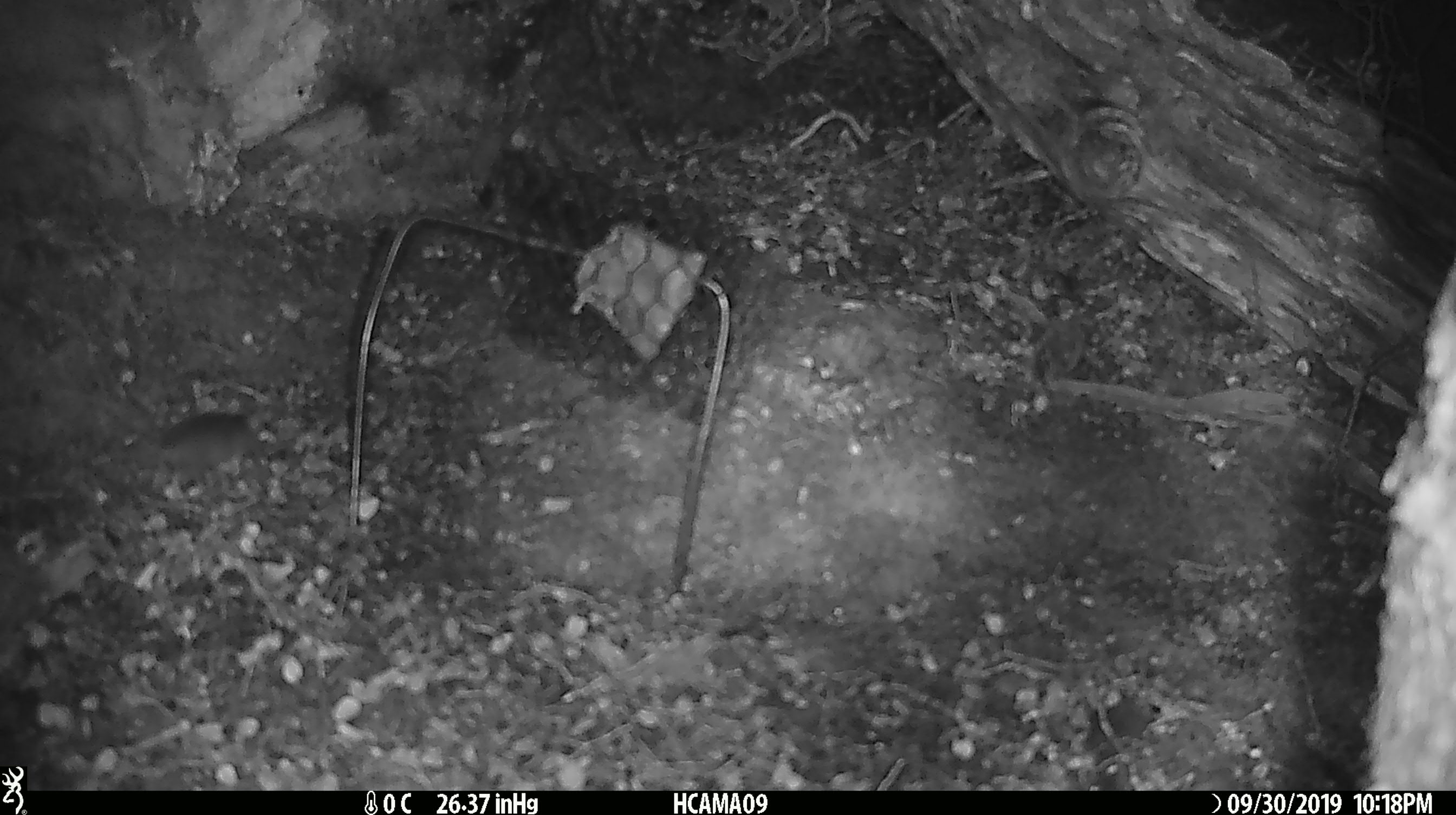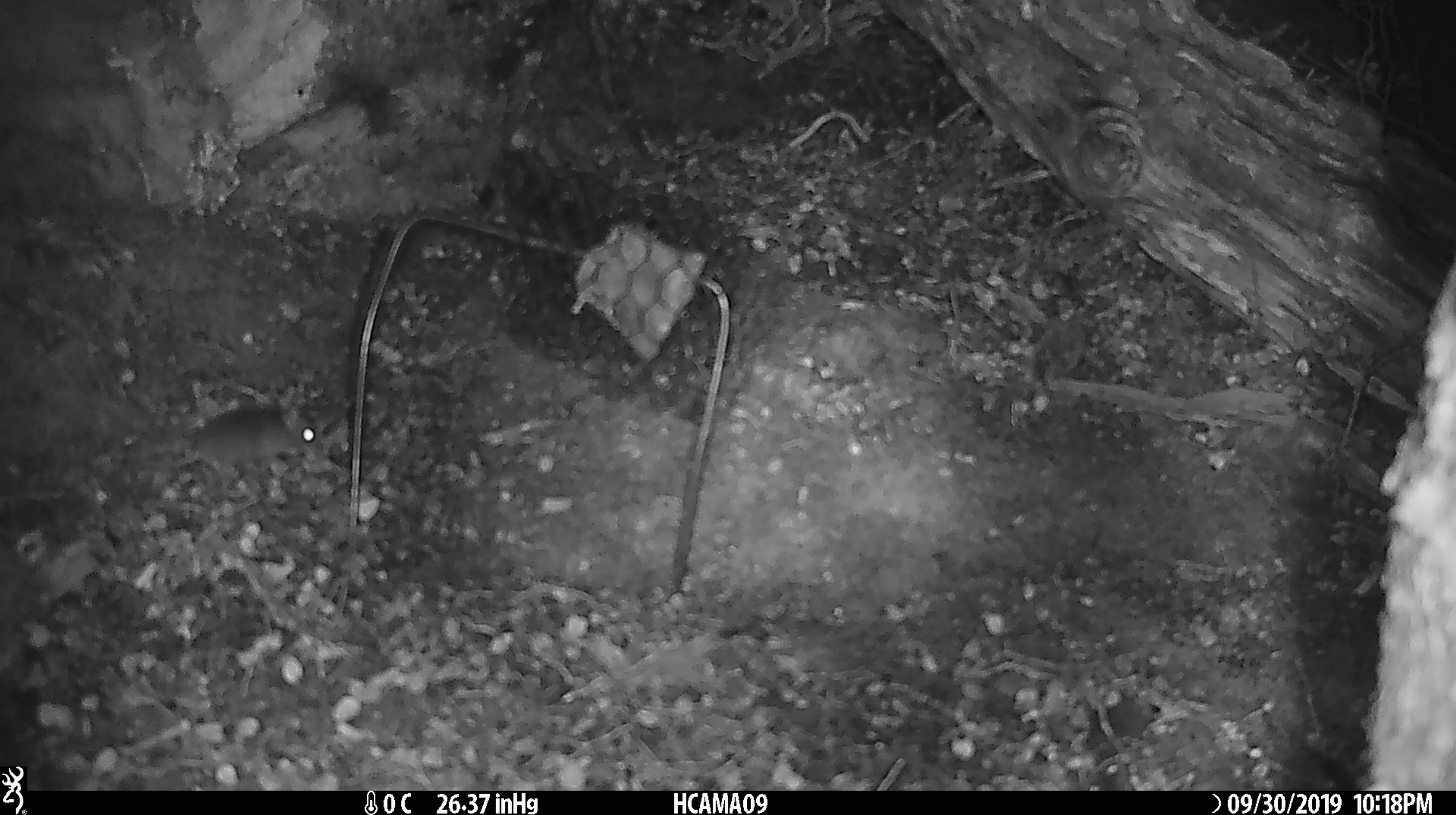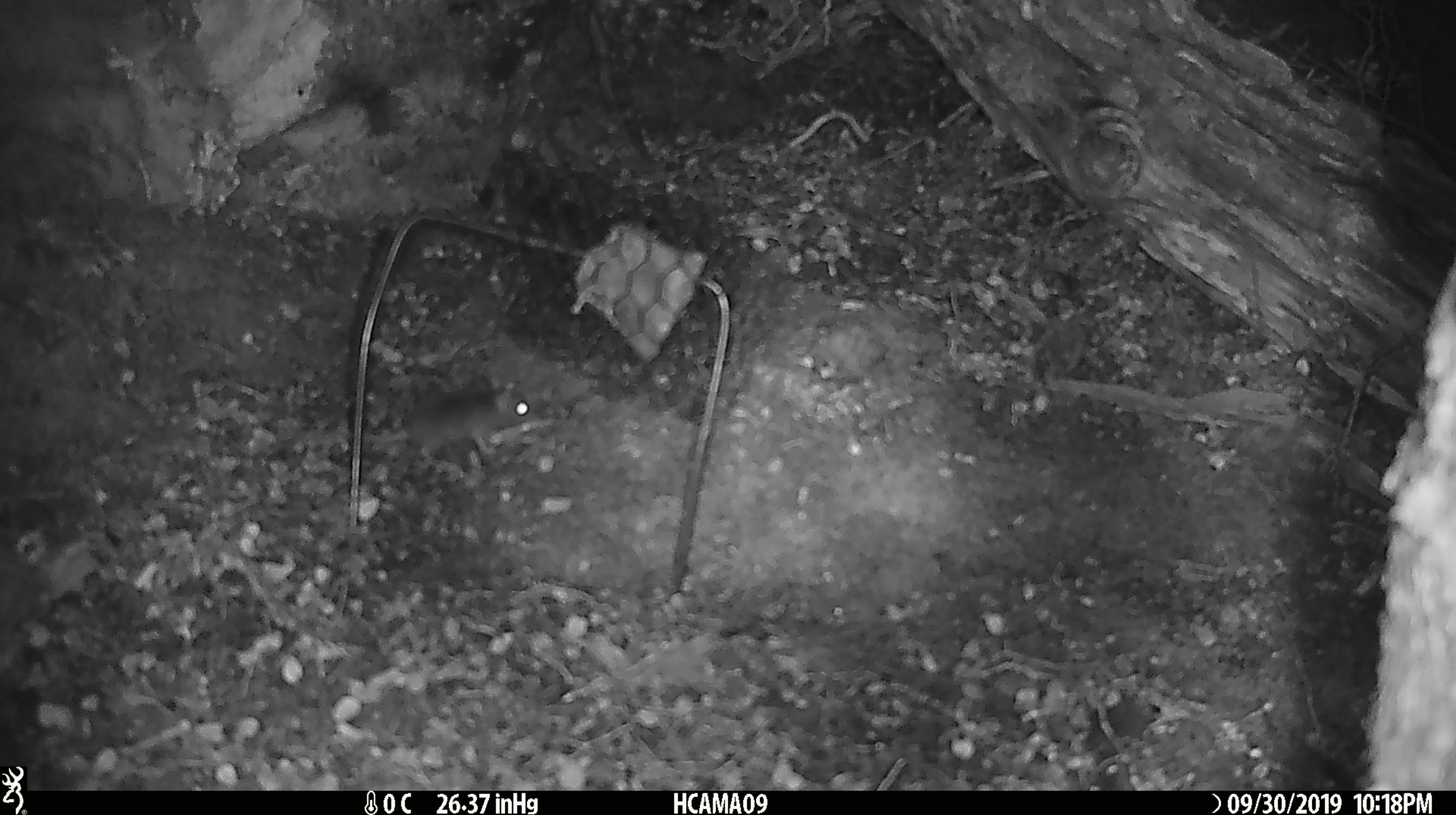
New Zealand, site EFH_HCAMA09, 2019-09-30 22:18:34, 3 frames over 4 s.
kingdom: Animalia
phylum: Chordata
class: Mammalia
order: Rodentia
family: Muridae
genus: Mus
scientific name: Mus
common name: mouse